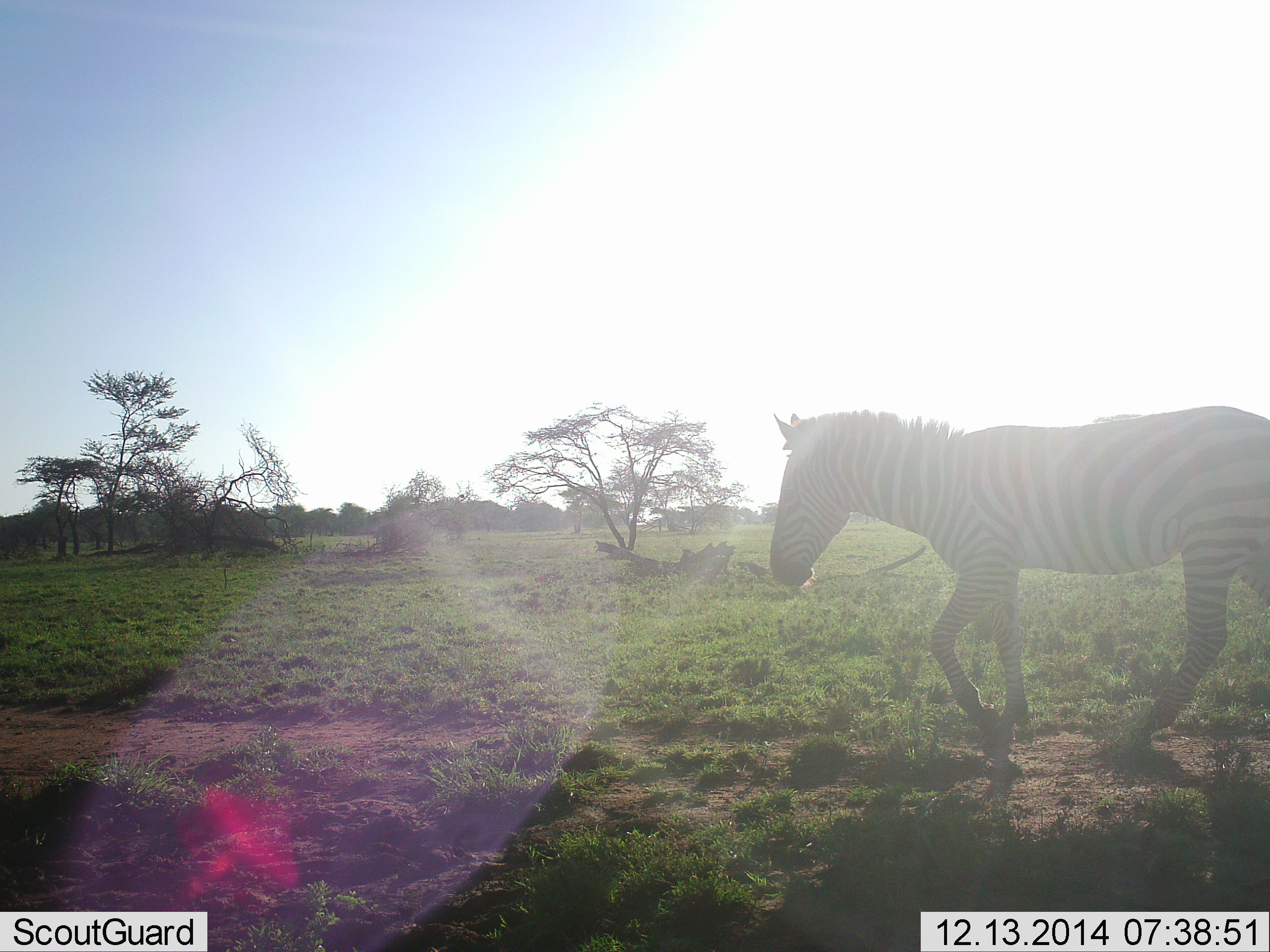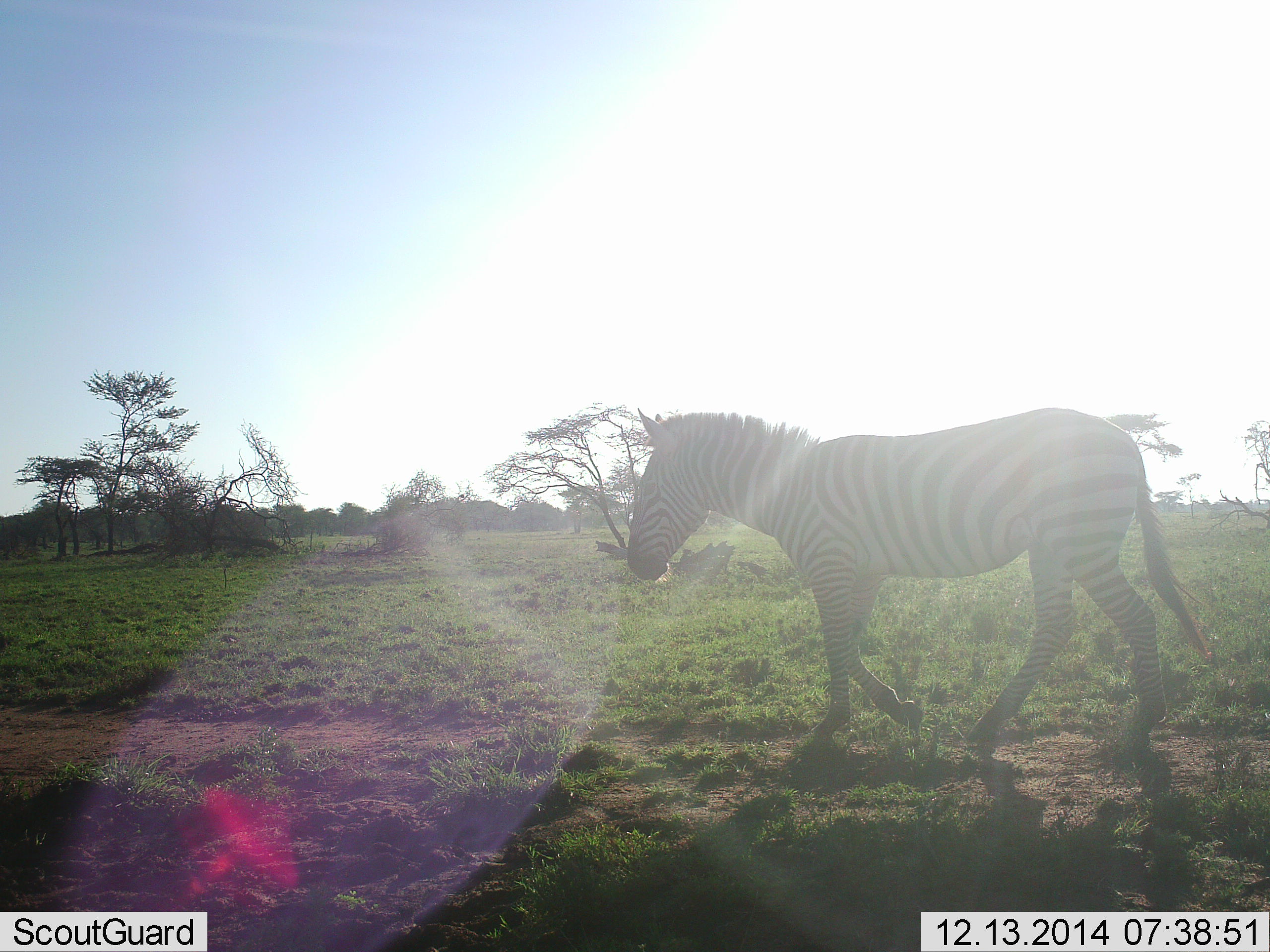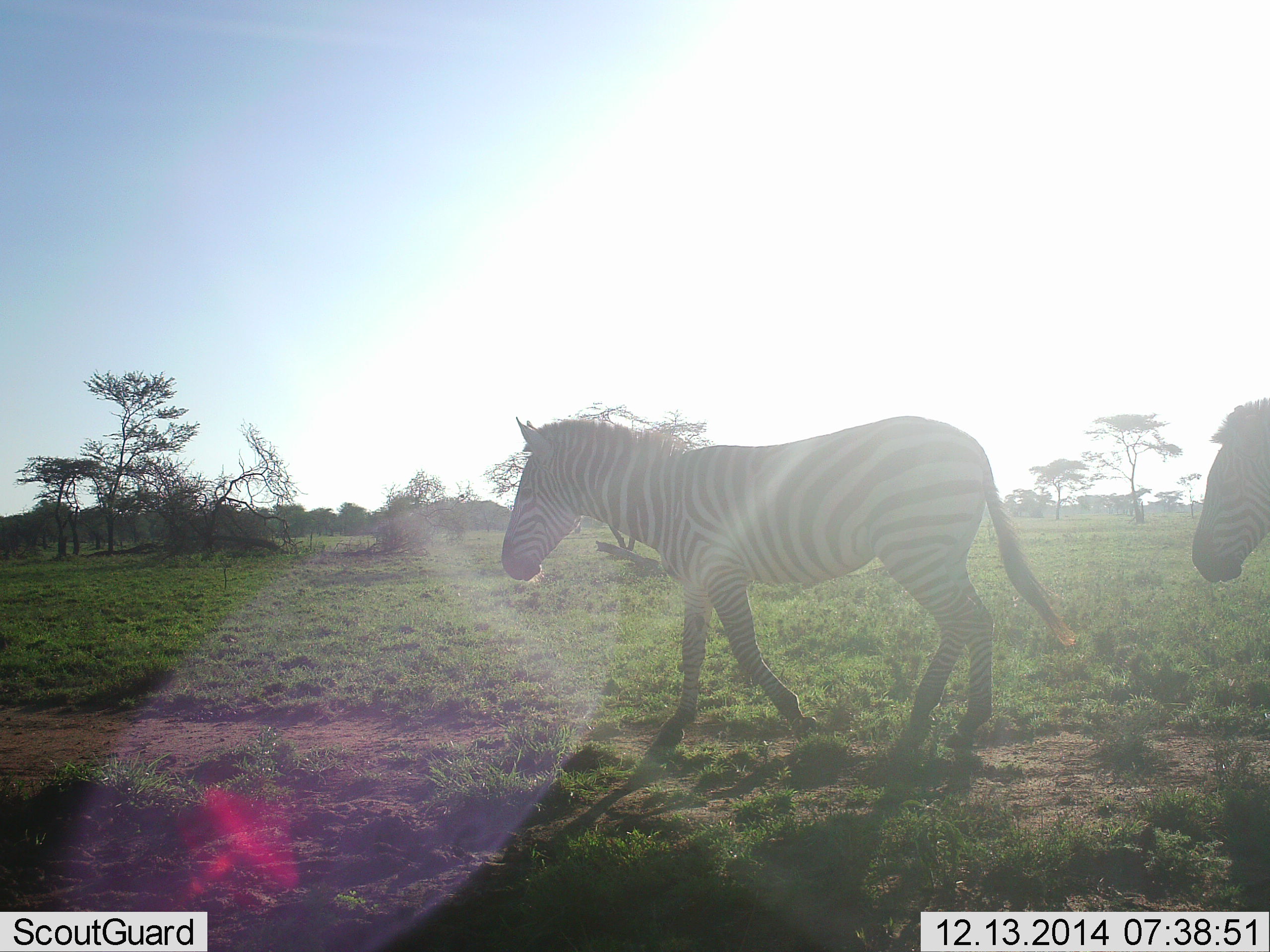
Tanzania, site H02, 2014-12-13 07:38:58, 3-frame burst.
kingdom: Animalia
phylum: Chordata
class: Mammalia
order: Perissodactyla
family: Equidae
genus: Equus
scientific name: Equus quagga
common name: plains zebra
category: zebra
Zebra (plains zebra) (Equus quagga), count 2. Behavior (volunteer vote fractions): standing 0%, resting 0%, moving 100%, interacting 0%. Young present (vote fraction): 0%. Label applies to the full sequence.